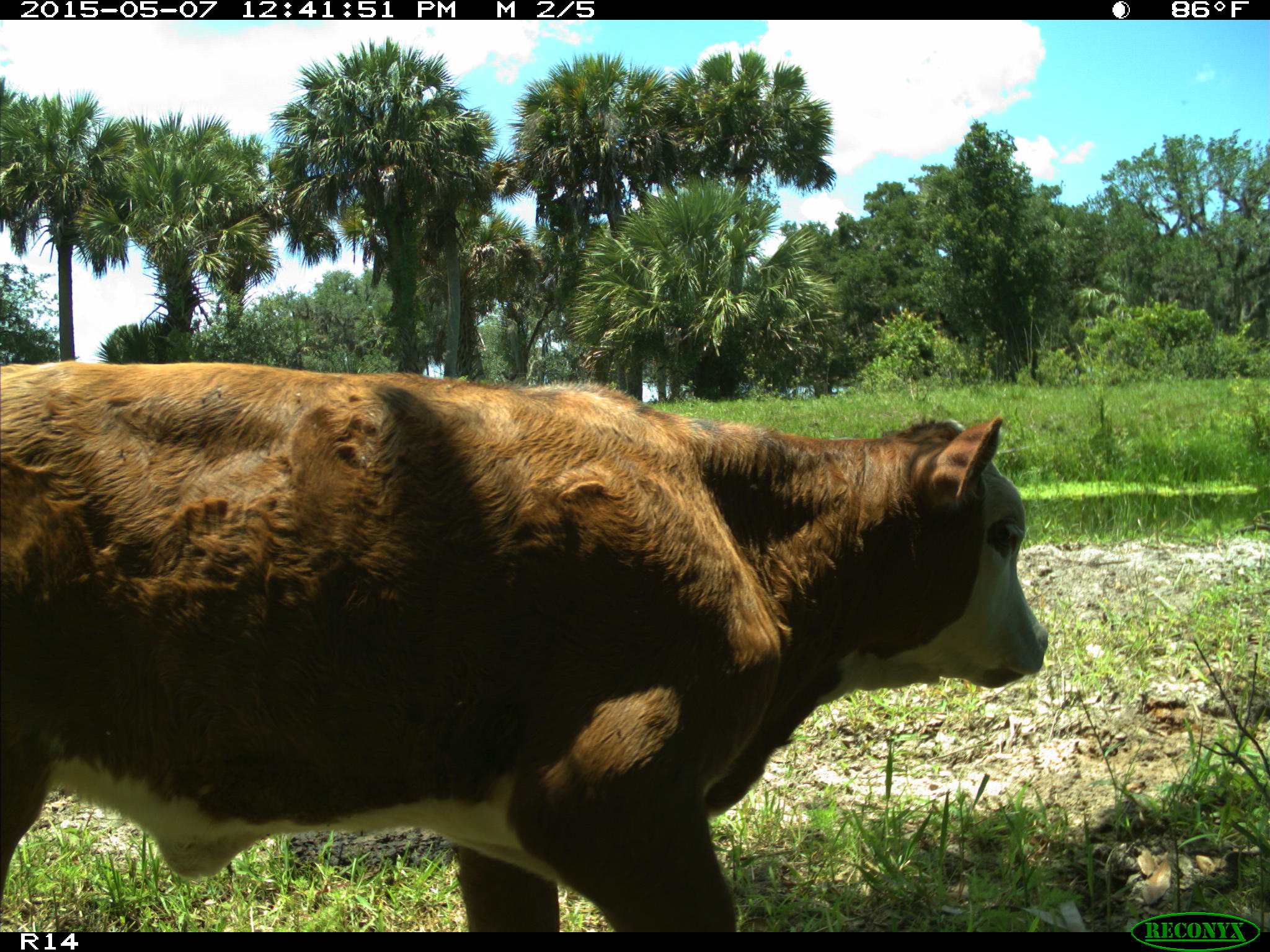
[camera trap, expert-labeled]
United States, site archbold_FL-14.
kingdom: Animalia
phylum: Chordata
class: Mammalia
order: Artiodactyla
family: Bovidae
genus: Bos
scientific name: Bos taurus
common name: domestic cow